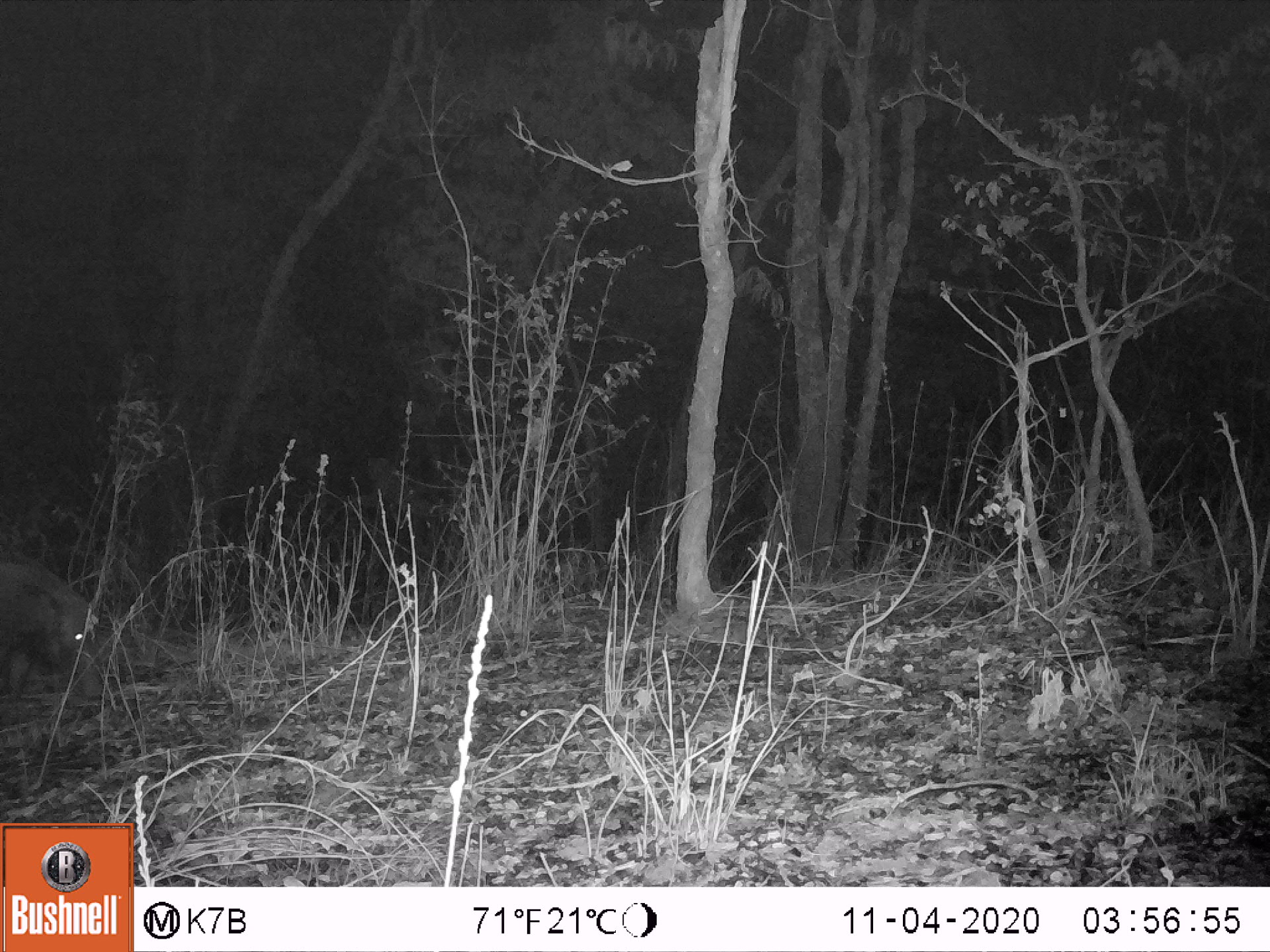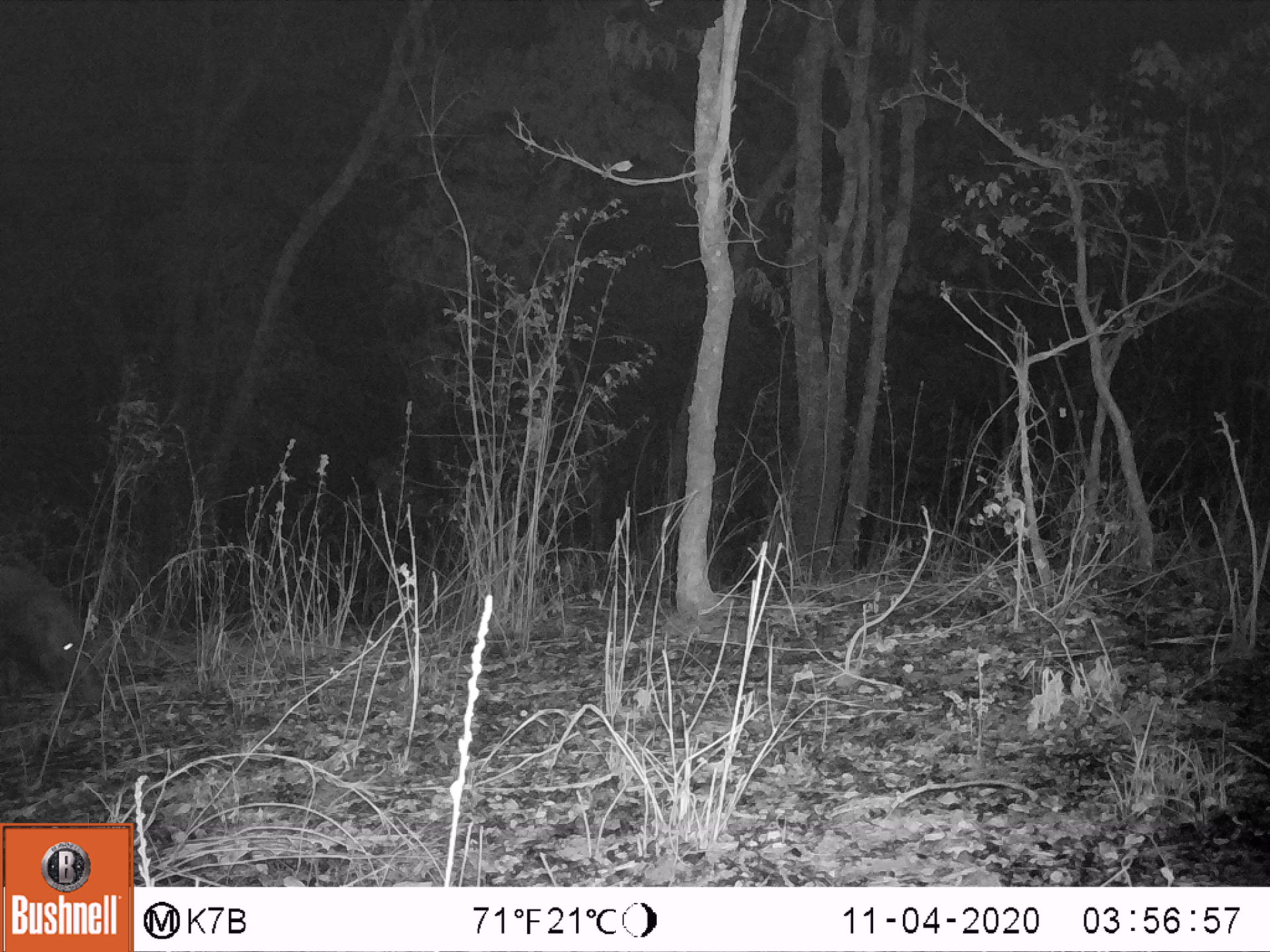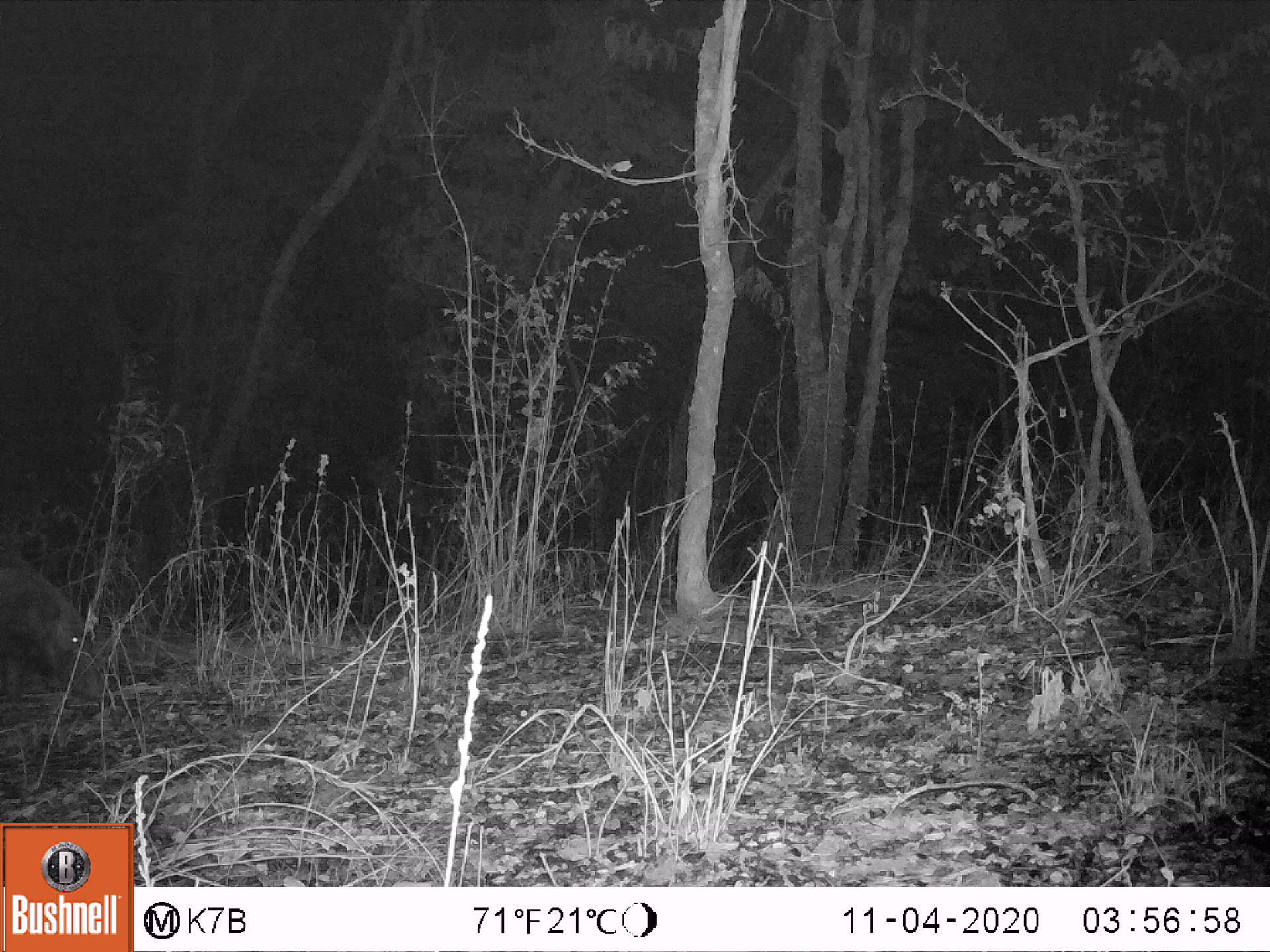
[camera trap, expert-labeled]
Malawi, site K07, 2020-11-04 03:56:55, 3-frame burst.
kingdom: Animalia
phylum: Chordata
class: Mammalia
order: Artiodactyla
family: Suidae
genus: Potamochoerus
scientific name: Potamochoerus larvatus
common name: bushpig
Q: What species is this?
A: Bushpig (Potamochoerus larvatus).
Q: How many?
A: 1.